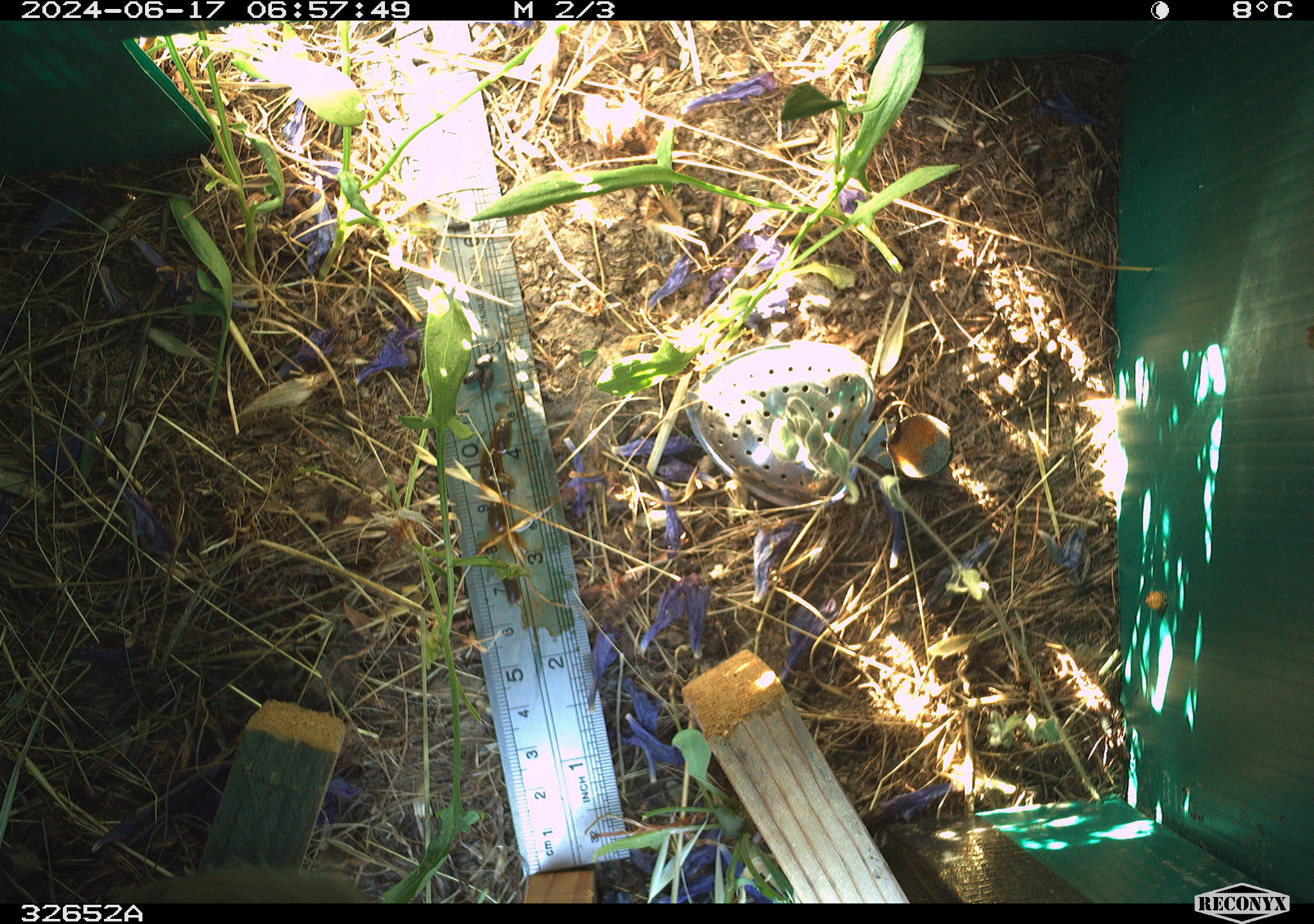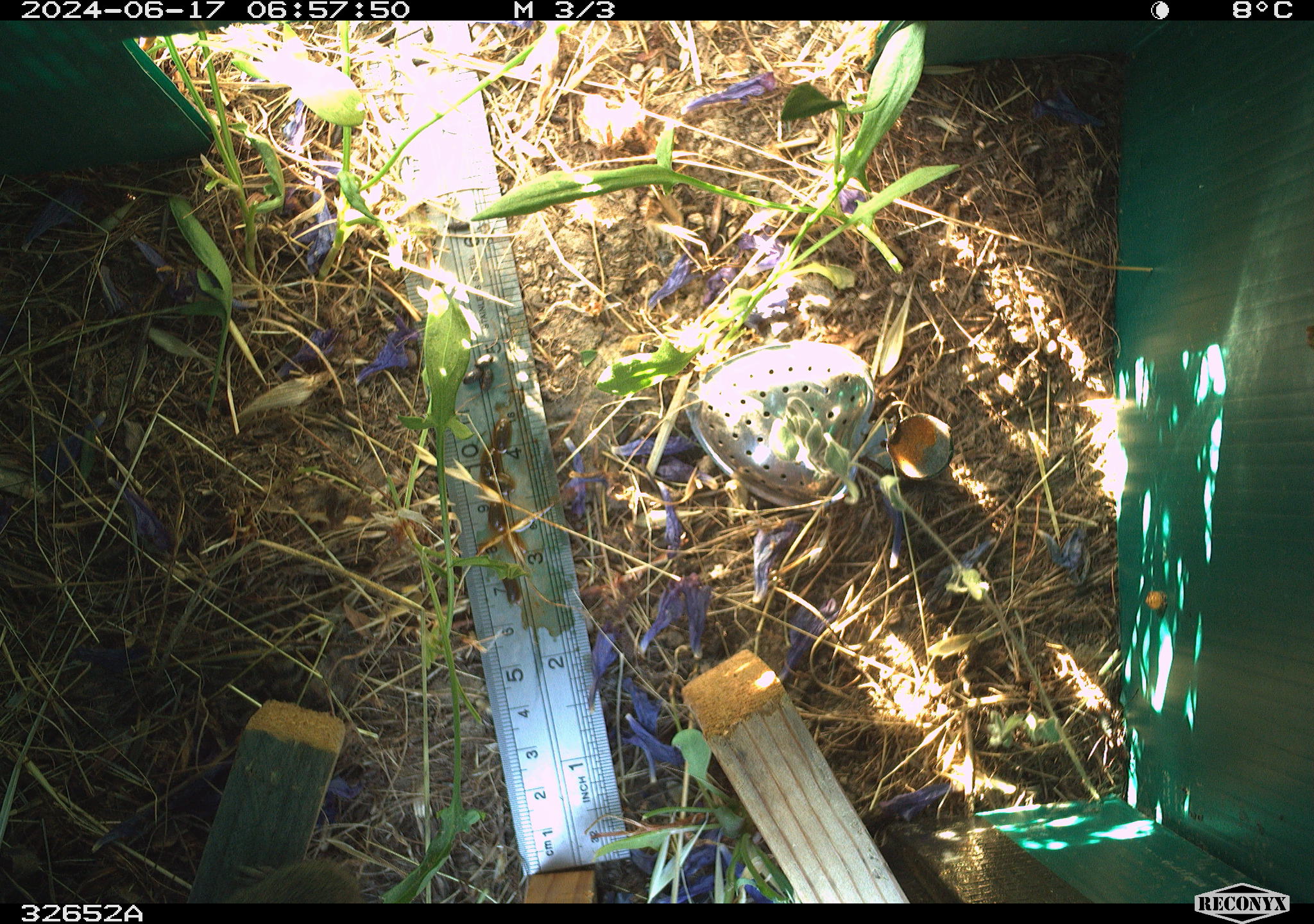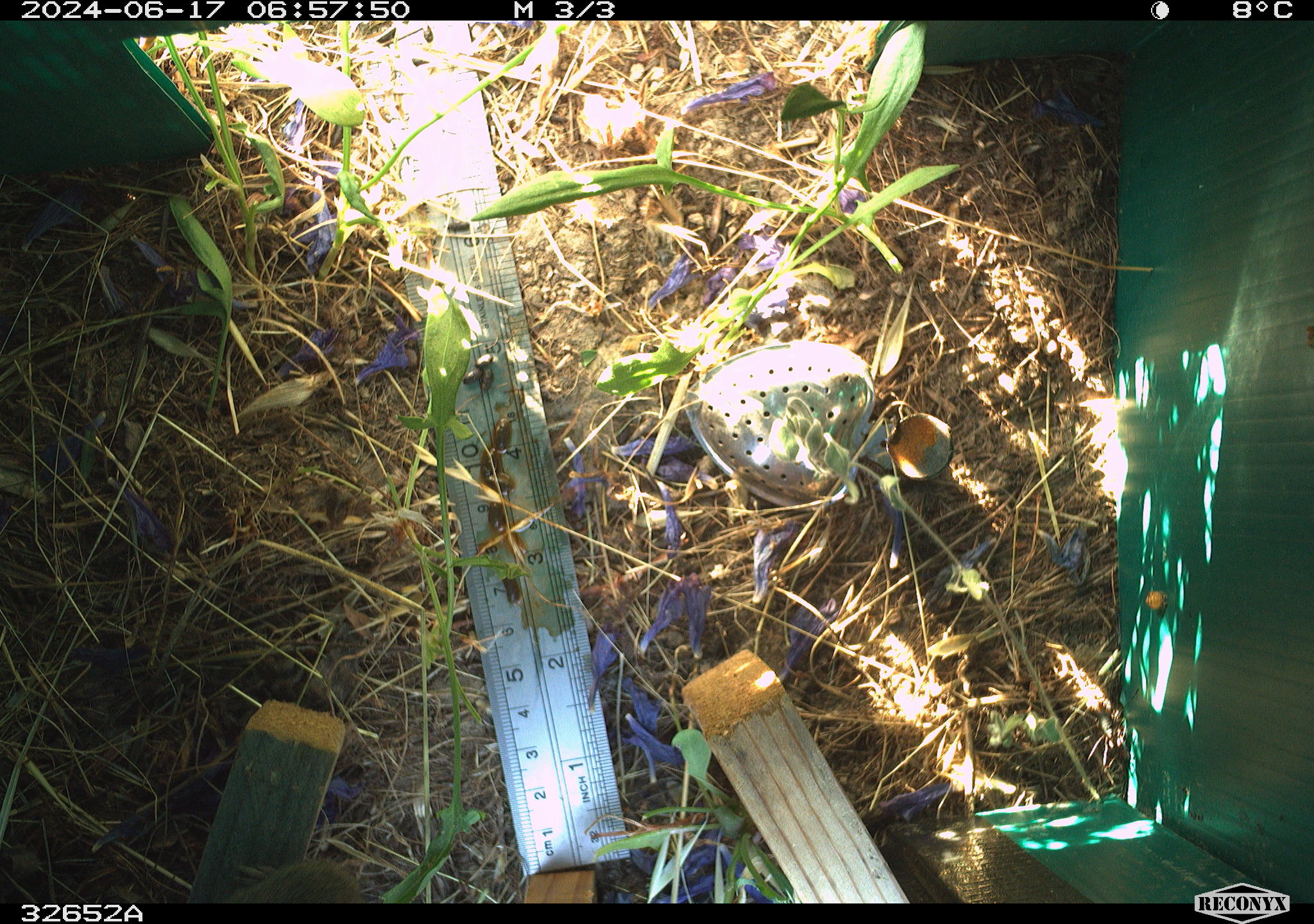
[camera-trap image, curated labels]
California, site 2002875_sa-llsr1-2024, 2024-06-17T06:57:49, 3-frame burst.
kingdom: Animalia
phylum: Chordata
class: Mammalia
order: Rodentia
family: Cricetidae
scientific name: Arvicolinae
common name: voles, lemmings, and muskrats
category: arvicolinae subfamily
Arvicolinae subfamily (voles, lemmings, and muskrats) (Arvicolinae).